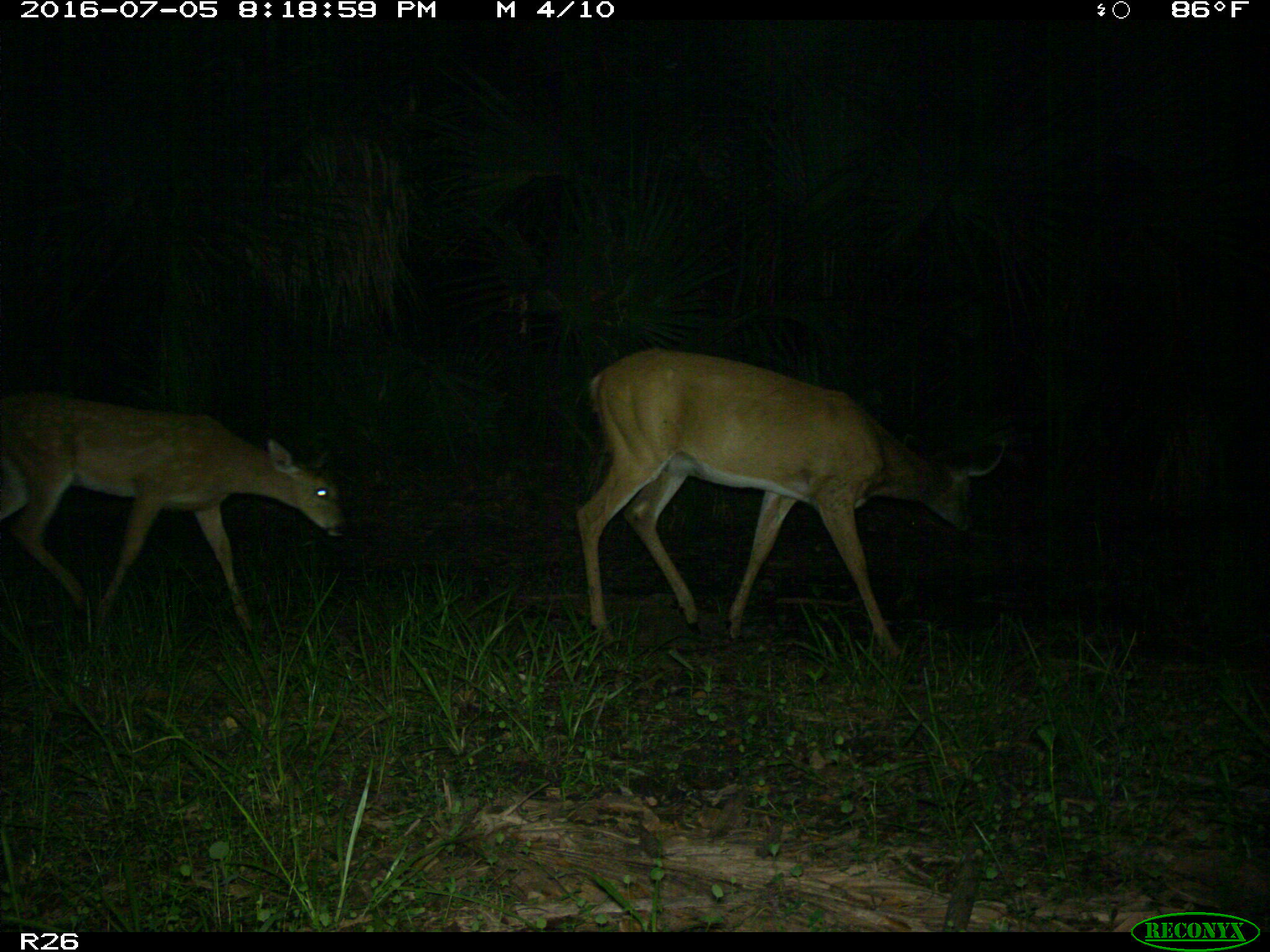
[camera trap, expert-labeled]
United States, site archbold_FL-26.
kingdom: Animalia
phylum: Chordata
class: Mammalia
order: Artiodactyla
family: Cervidae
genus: Odocoileus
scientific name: Odocoileus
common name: deer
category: unidentified deer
Unidentified deer (deer) (Odocoileus).